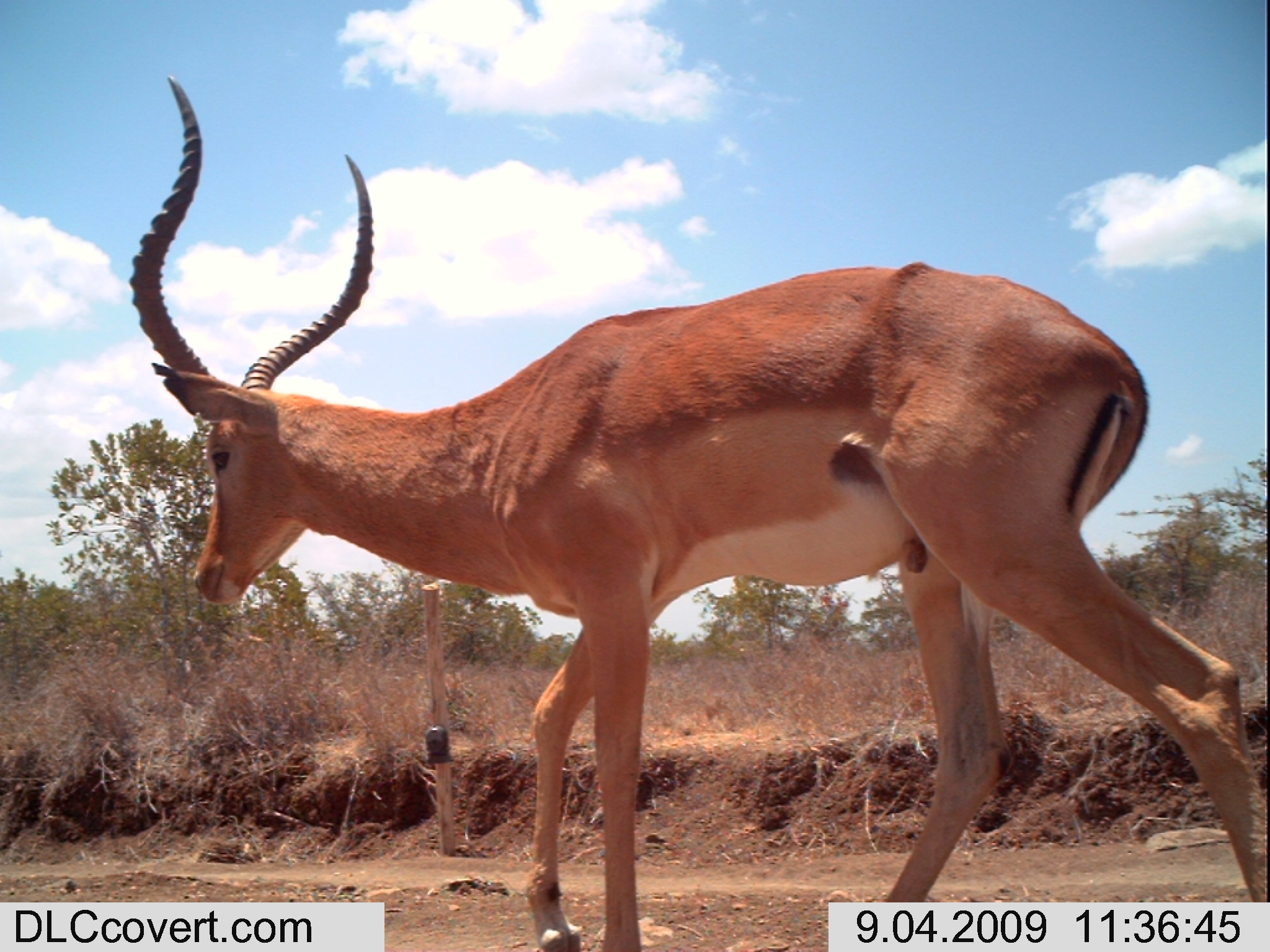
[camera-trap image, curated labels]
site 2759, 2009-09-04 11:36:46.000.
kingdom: Animalia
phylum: Chordata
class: Mammalia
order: Artiodactyla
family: Bovidae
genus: Aepyceros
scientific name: Aepyceros melampus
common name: impala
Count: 1.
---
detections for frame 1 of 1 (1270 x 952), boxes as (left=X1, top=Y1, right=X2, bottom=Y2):
aepyceros melampus: (left=126, top=70, right=1270, bottom=894)